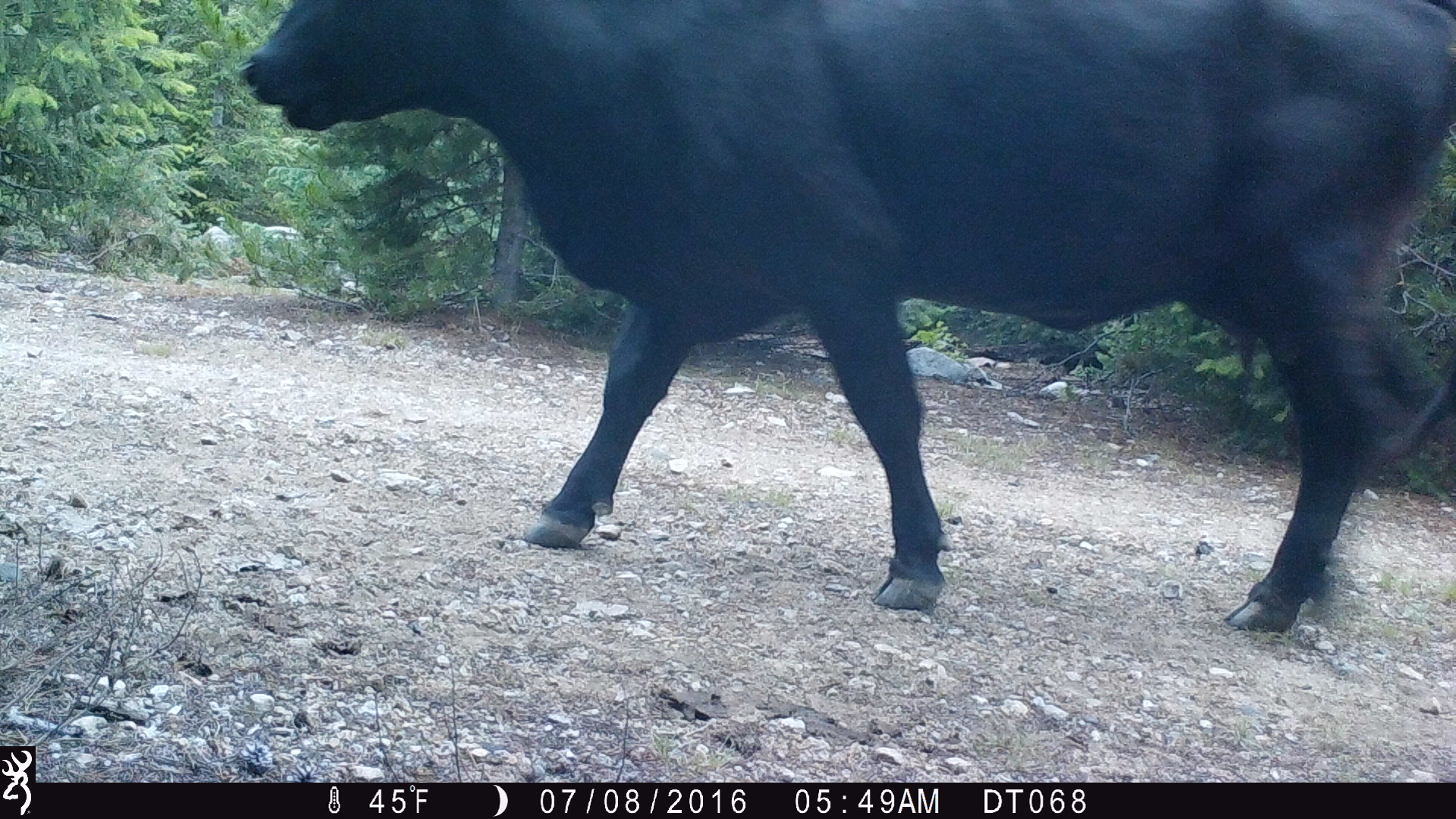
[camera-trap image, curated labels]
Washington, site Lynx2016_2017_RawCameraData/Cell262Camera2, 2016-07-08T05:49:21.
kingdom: Animalia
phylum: Chordata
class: Mammalia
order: Artiodactyla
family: Bovidae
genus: Bos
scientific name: Bos taurus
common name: domestic cattle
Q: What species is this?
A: Domestic cattle (Bos taurus).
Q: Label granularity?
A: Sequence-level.